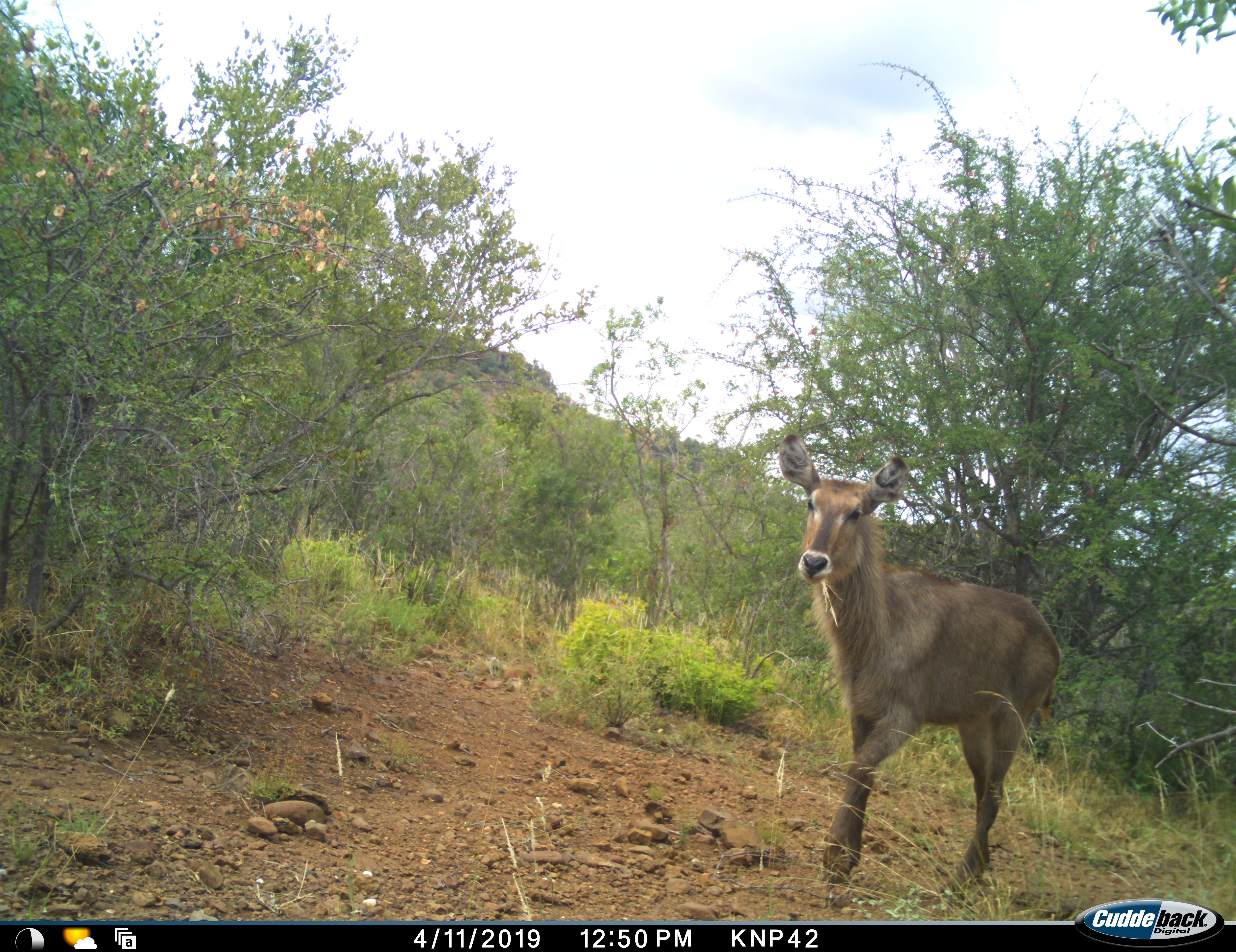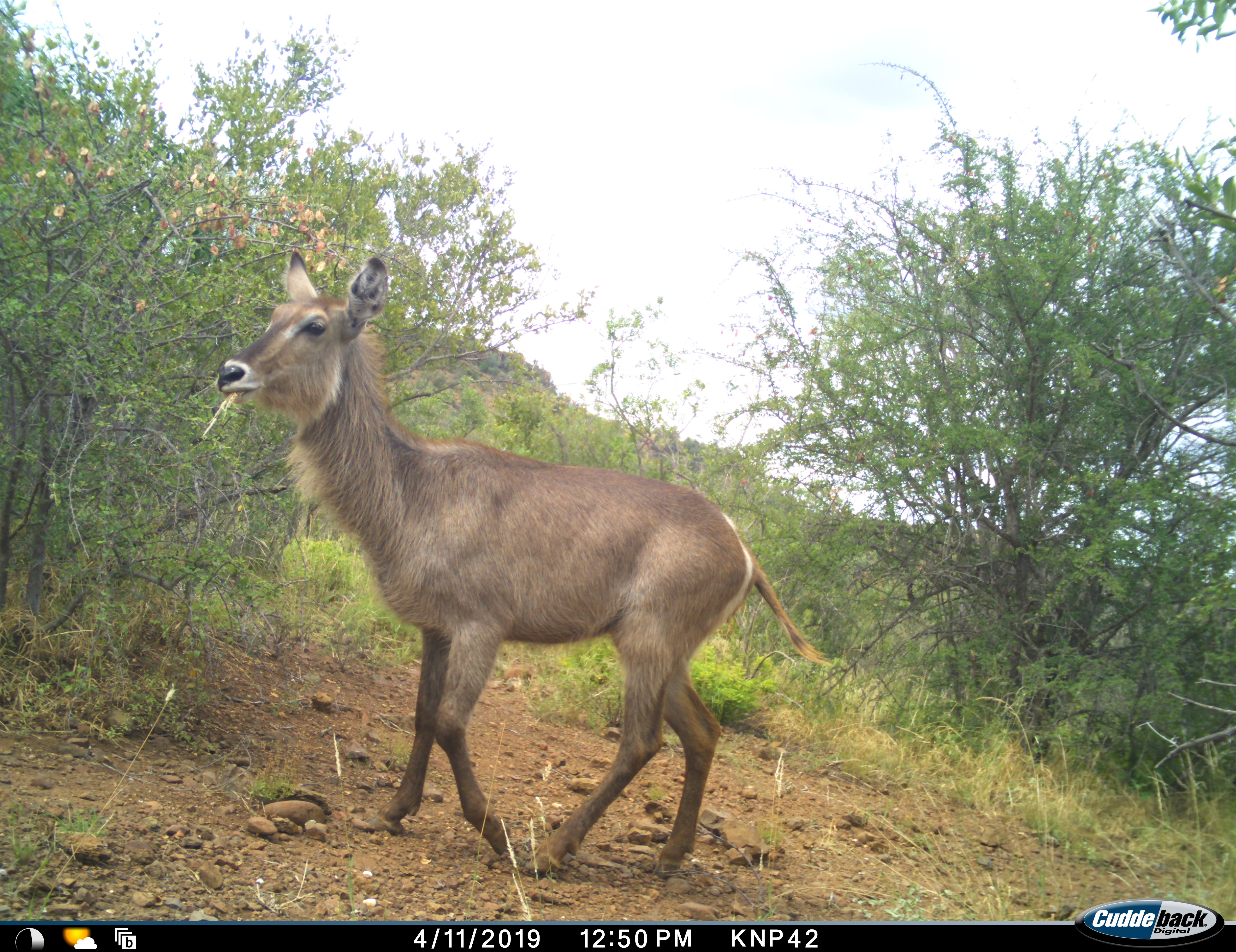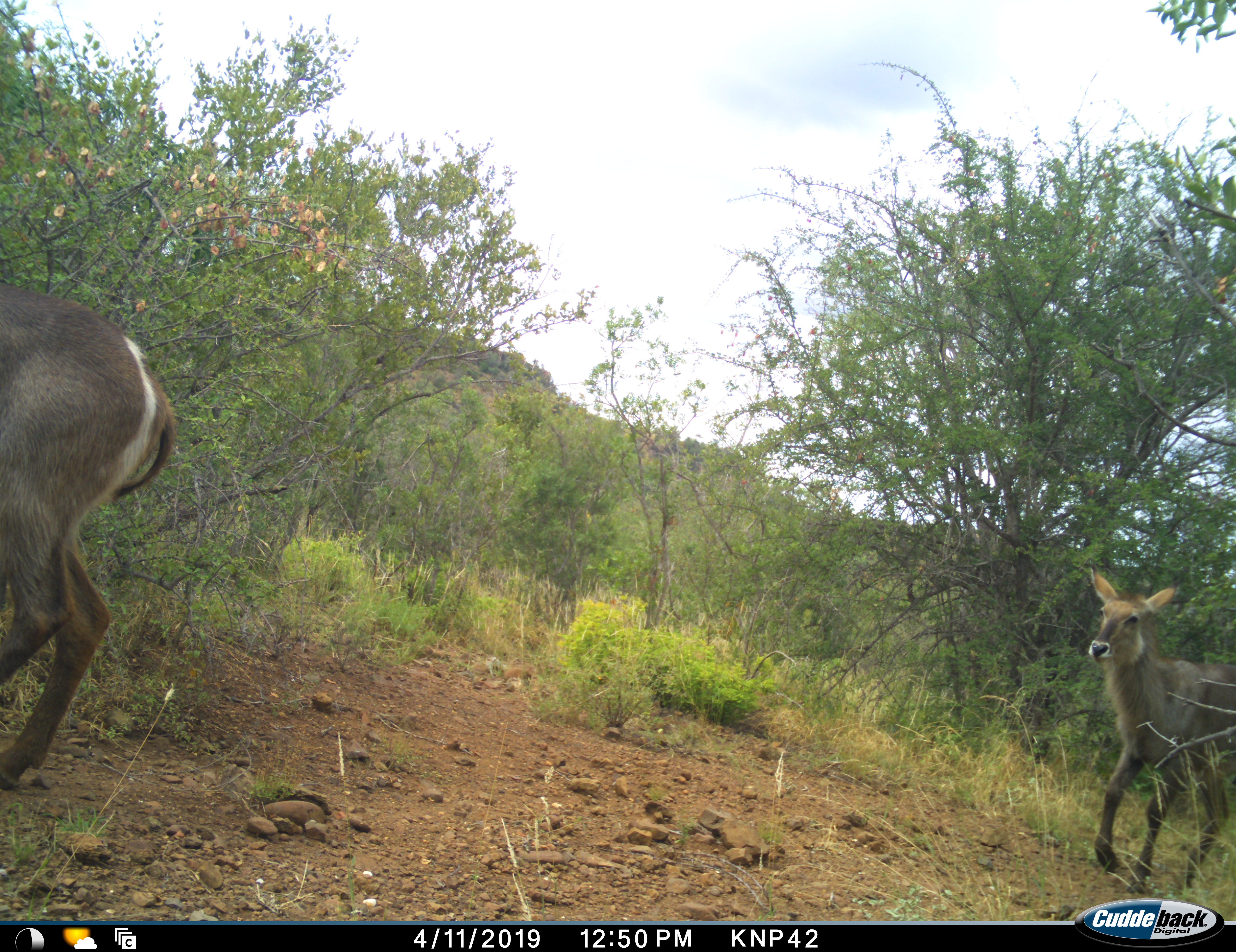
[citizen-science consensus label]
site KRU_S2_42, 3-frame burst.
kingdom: Animalia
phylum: Chordata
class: Mammalia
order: Artiodactyla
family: Bovidae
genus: Kobus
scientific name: Kobus ellipsiprymnus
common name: waterbuck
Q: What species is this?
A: Waterbuck (Kobus ellipsiprymnus).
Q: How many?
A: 2.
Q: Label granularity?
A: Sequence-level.